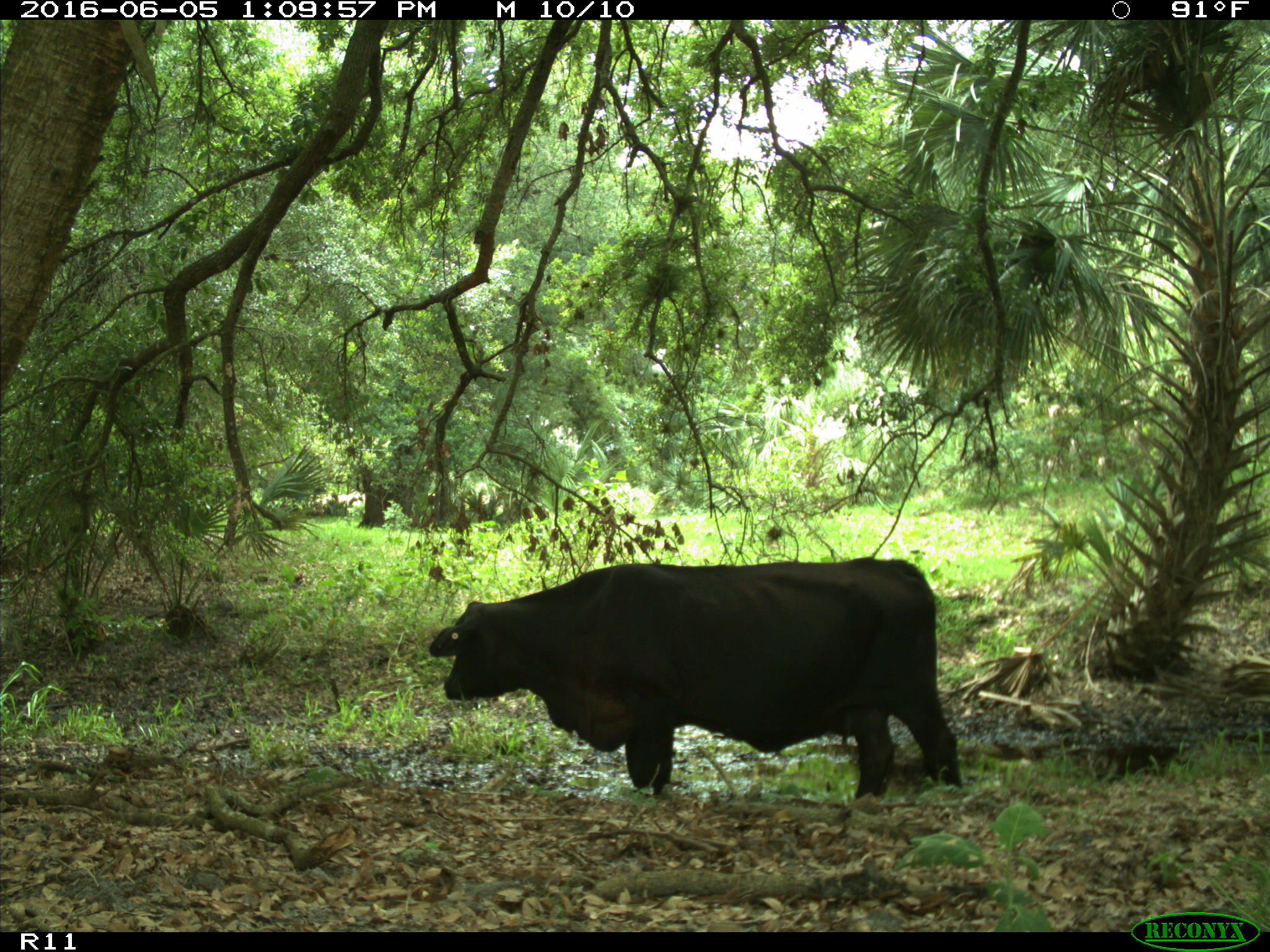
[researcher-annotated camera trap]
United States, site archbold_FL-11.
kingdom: Animalia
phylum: Chordata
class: Mammalia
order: Artiodactyla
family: Bovidae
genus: Bos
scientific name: Bos taurus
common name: domestic cow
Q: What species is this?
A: Bos taurus (domestic cow).